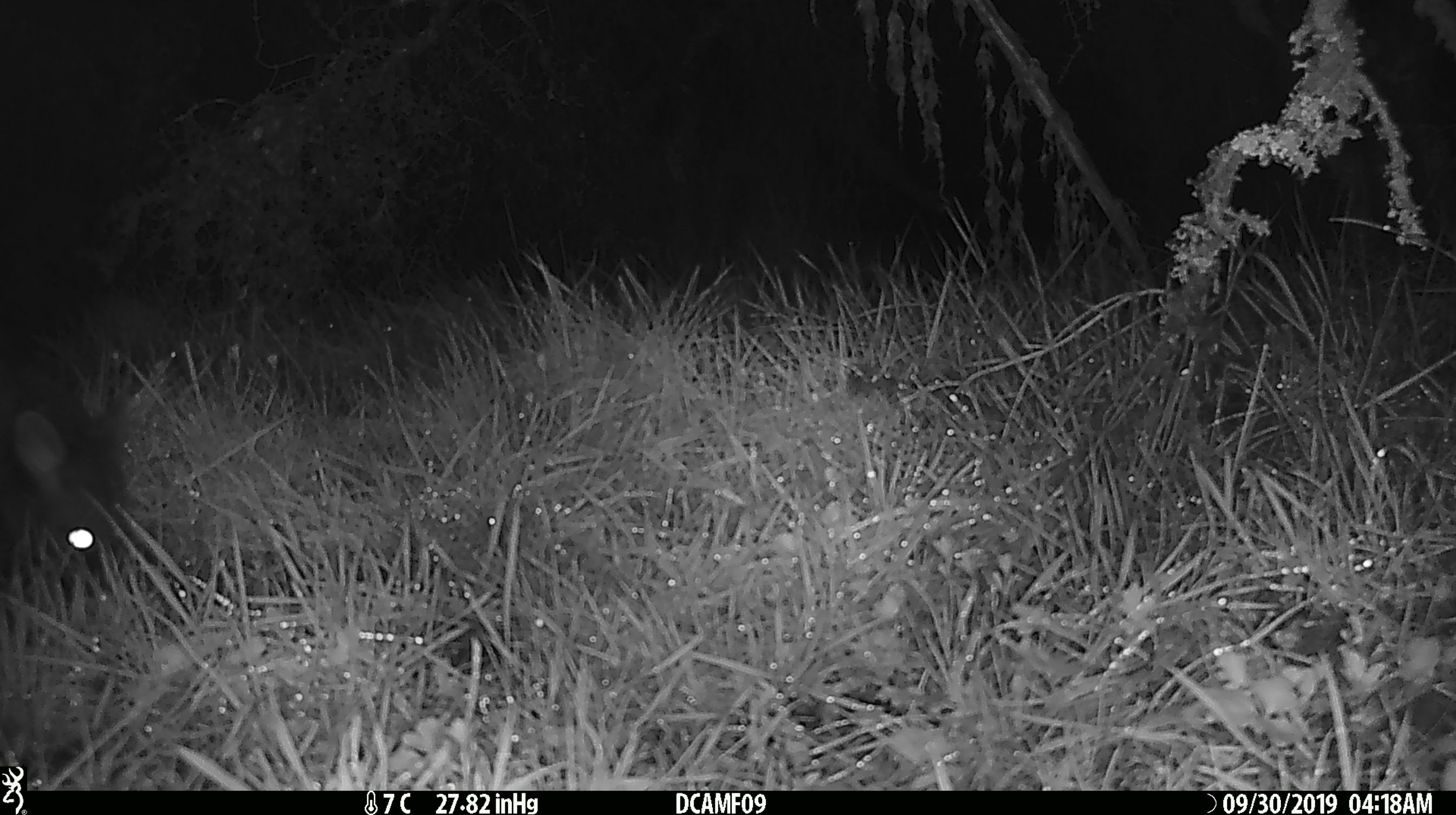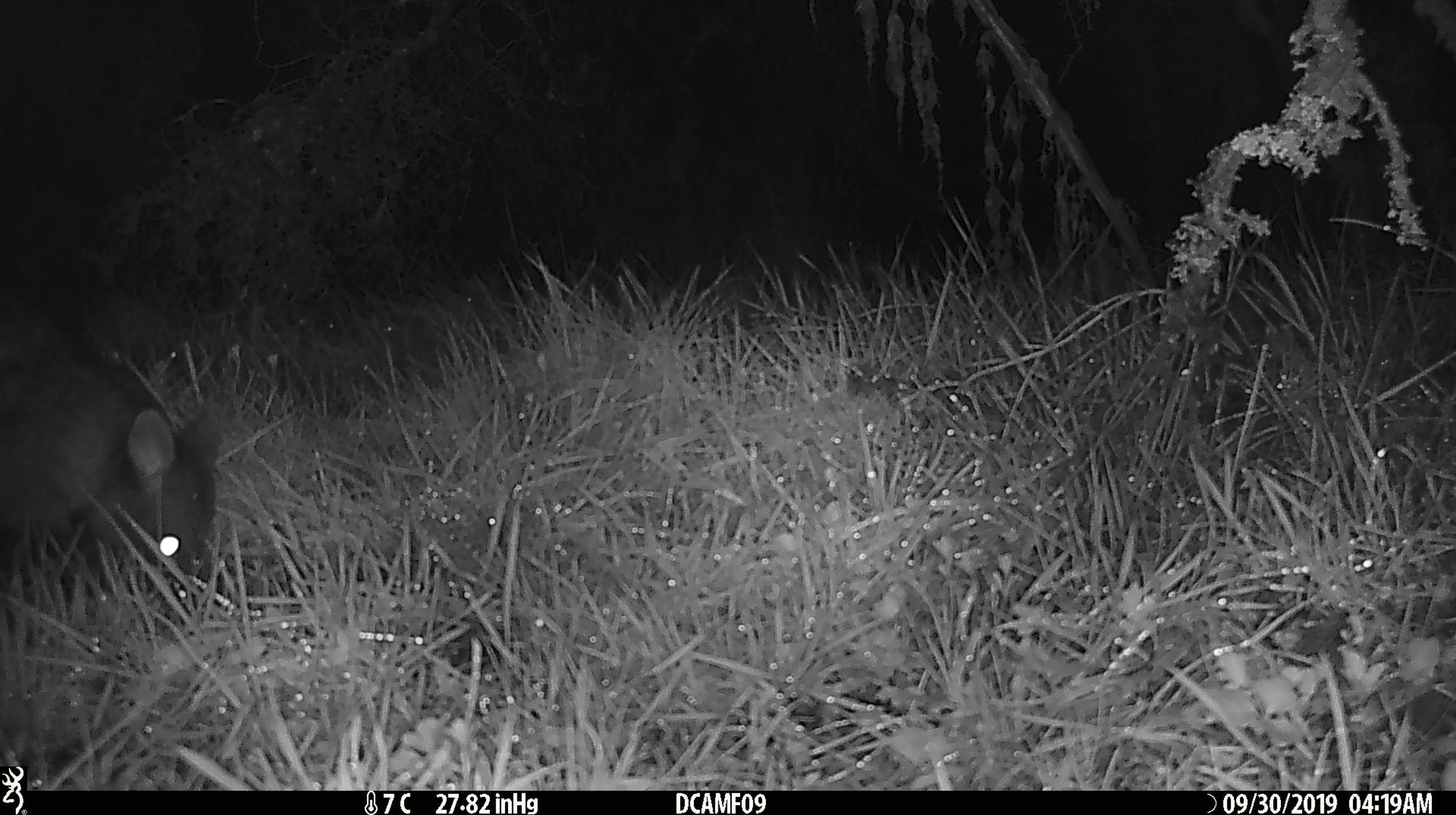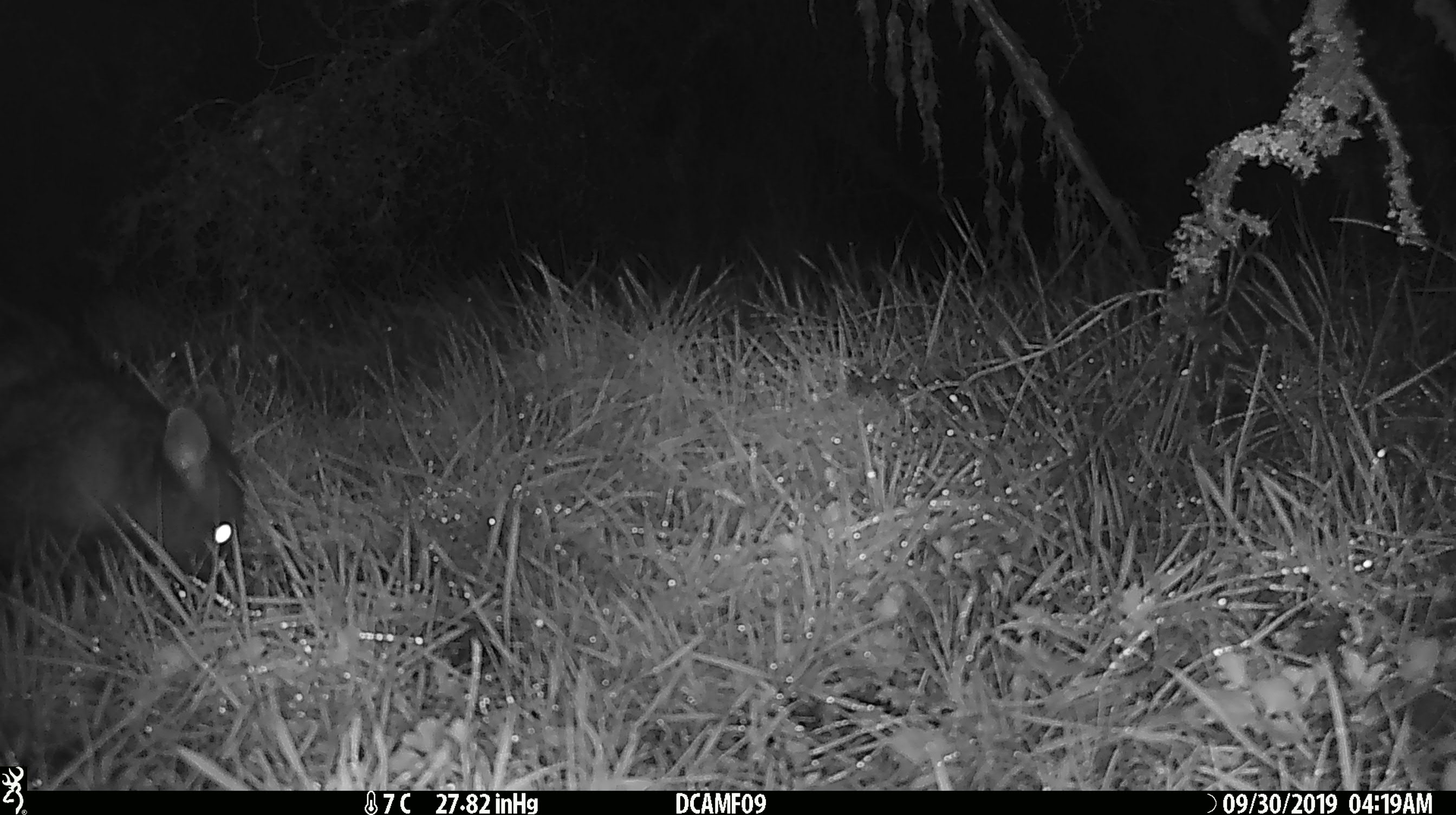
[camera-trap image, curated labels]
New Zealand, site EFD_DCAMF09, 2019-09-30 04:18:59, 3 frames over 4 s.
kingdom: Animalia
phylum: Chordata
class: Mammalia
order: Diprotodontia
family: Phalangeridae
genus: Trichosurus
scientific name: Trichosurus vulpecula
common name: common brushtail possum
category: possum